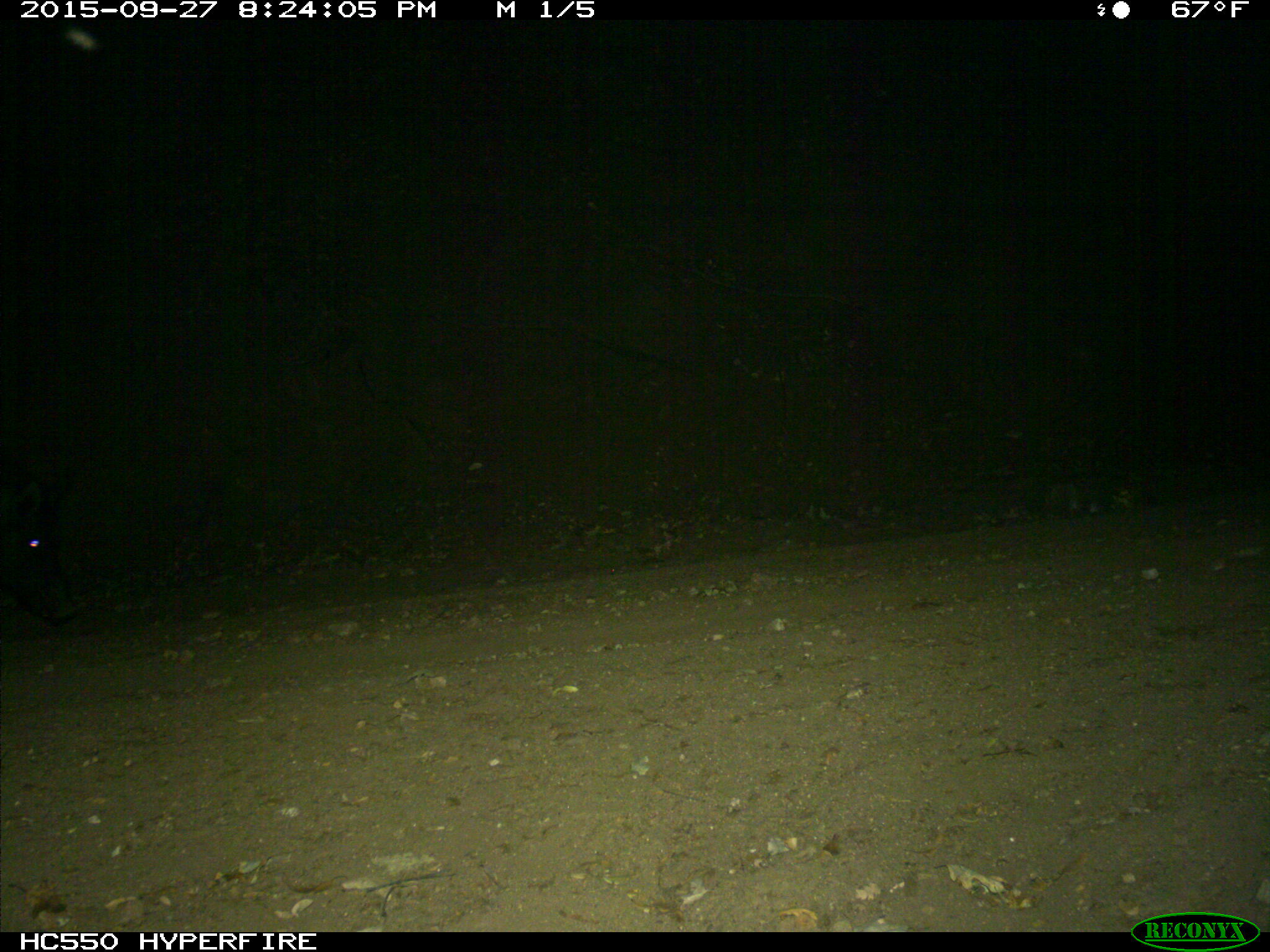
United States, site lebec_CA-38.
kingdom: Animalia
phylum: Chordata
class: Mammalia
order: Artiodactyla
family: Suidae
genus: Sus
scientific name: Sus scrofa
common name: wild boar